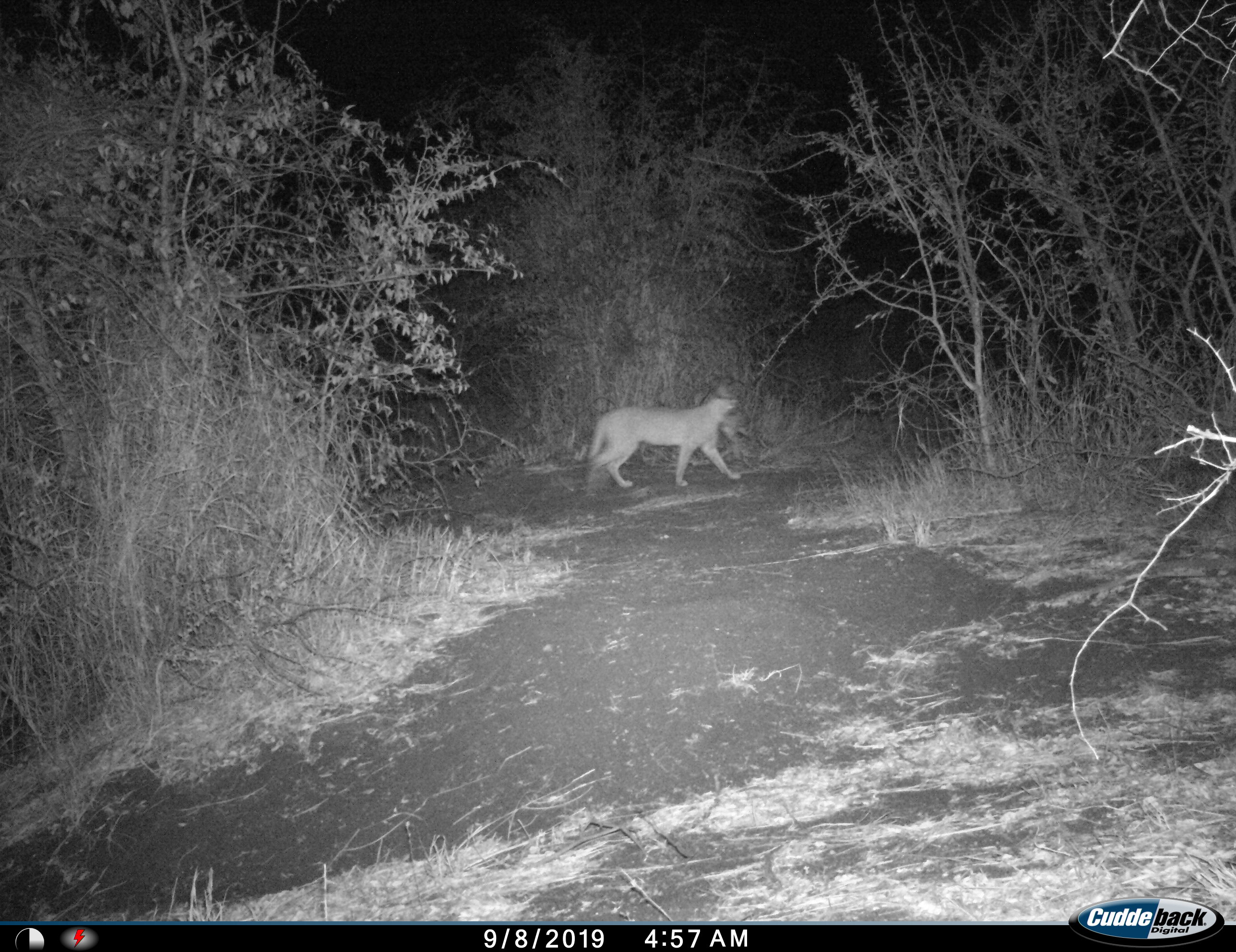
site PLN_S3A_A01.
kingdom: Animalia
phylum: Chordata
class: Mammalia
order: Carnivora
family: Felidae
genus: Caracal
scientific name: Caracal caracal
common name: caracal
Caracal (Caracal caracal), count 1. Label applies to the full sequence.